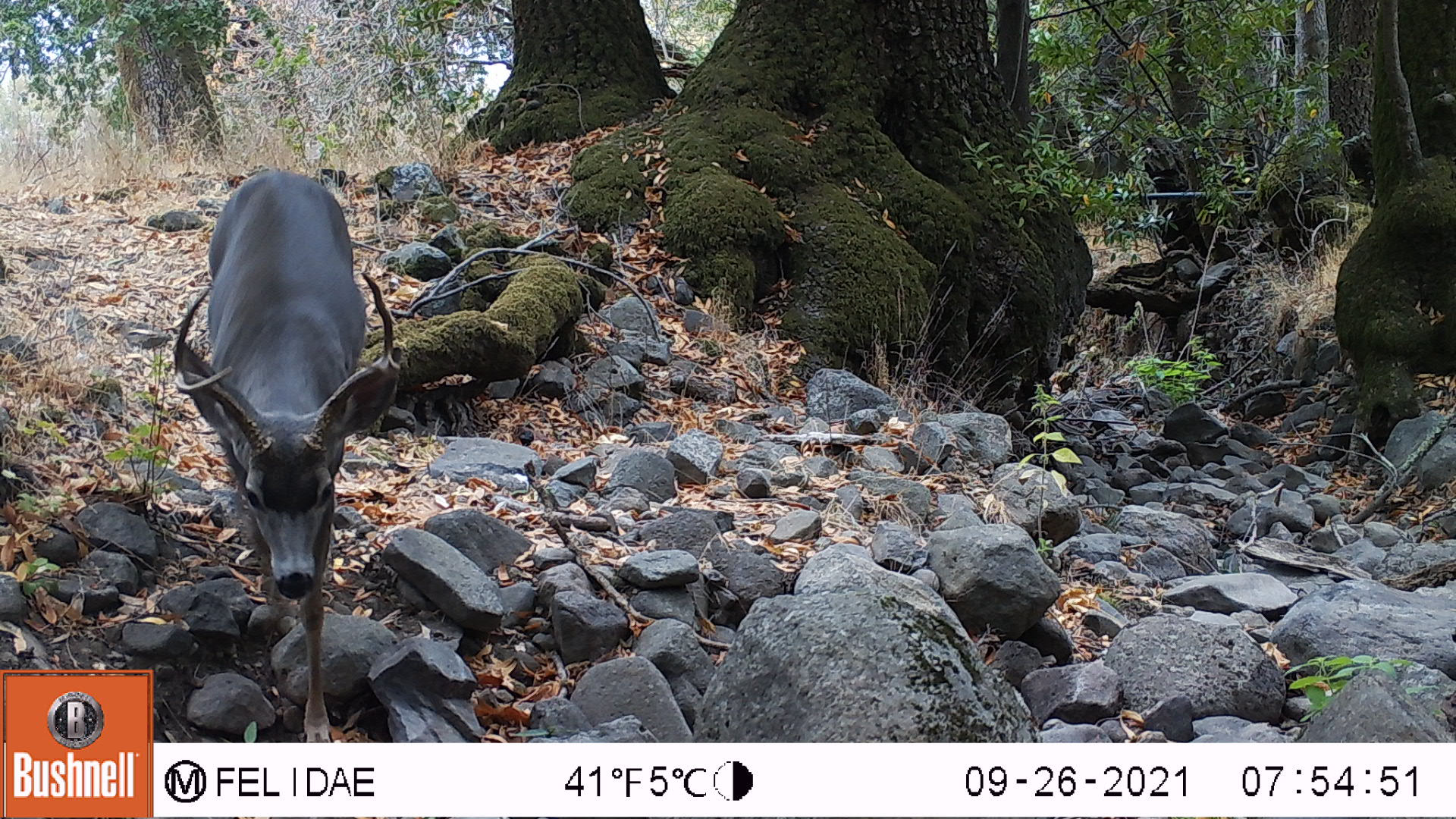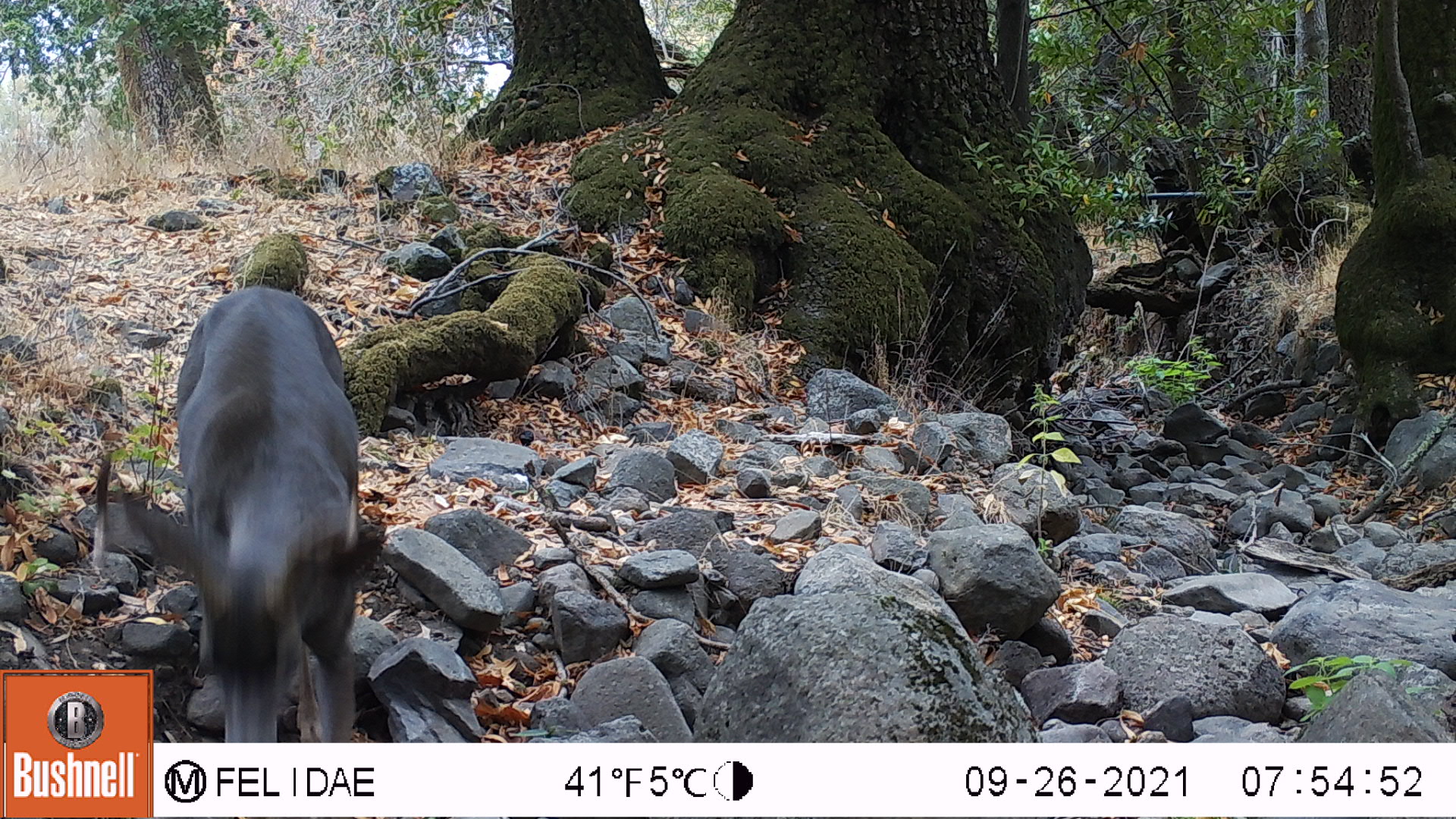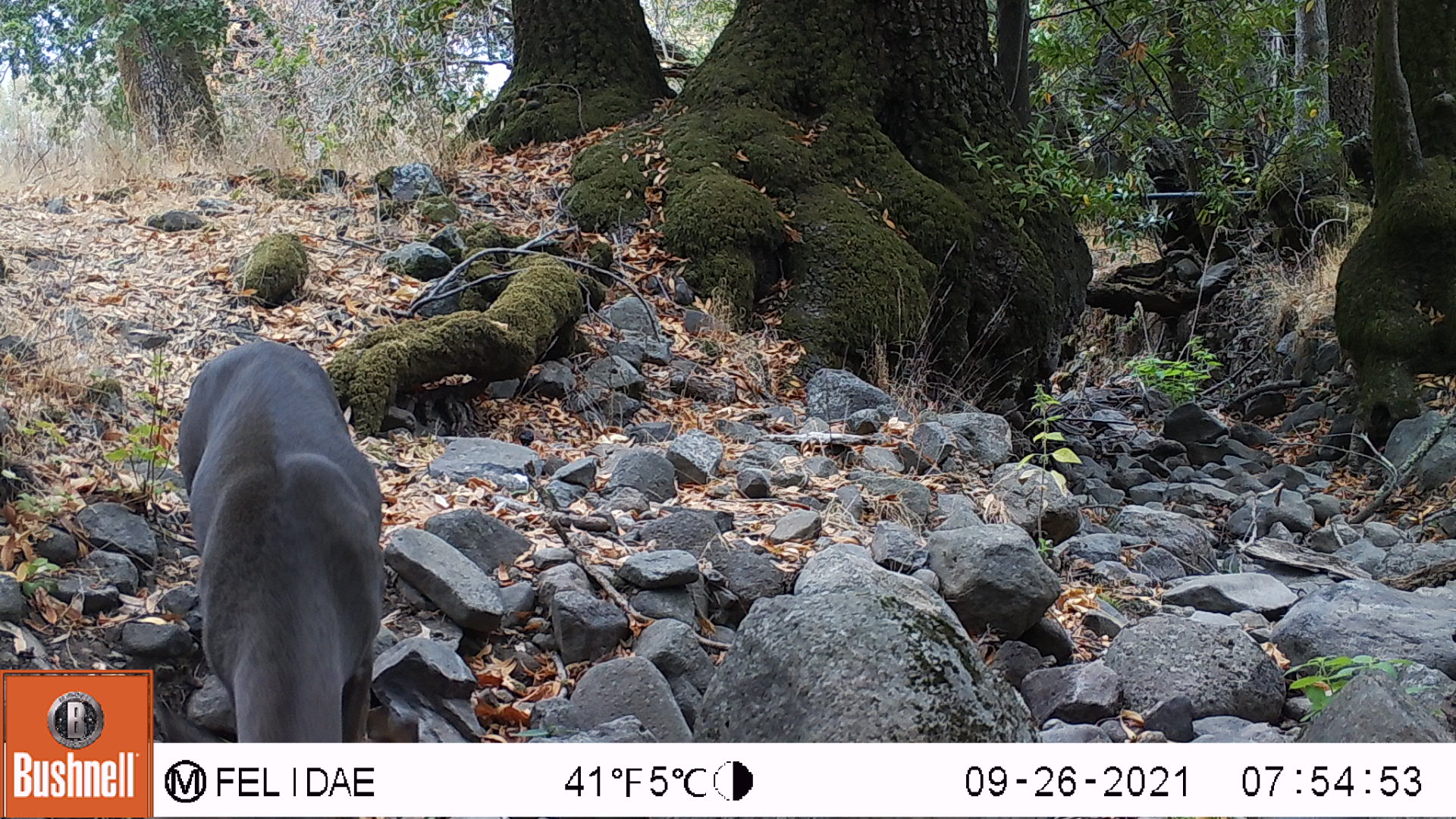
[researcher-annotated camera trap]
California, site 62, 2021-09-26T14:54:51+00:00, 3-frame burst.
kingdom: Animalia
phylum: Chordata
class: Mammalia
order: Artiodactyla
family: Cervidae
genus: Odocoileus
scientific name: Odocoileus hemionus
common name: mule deer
Mule deer (Odocoileus hemionus).